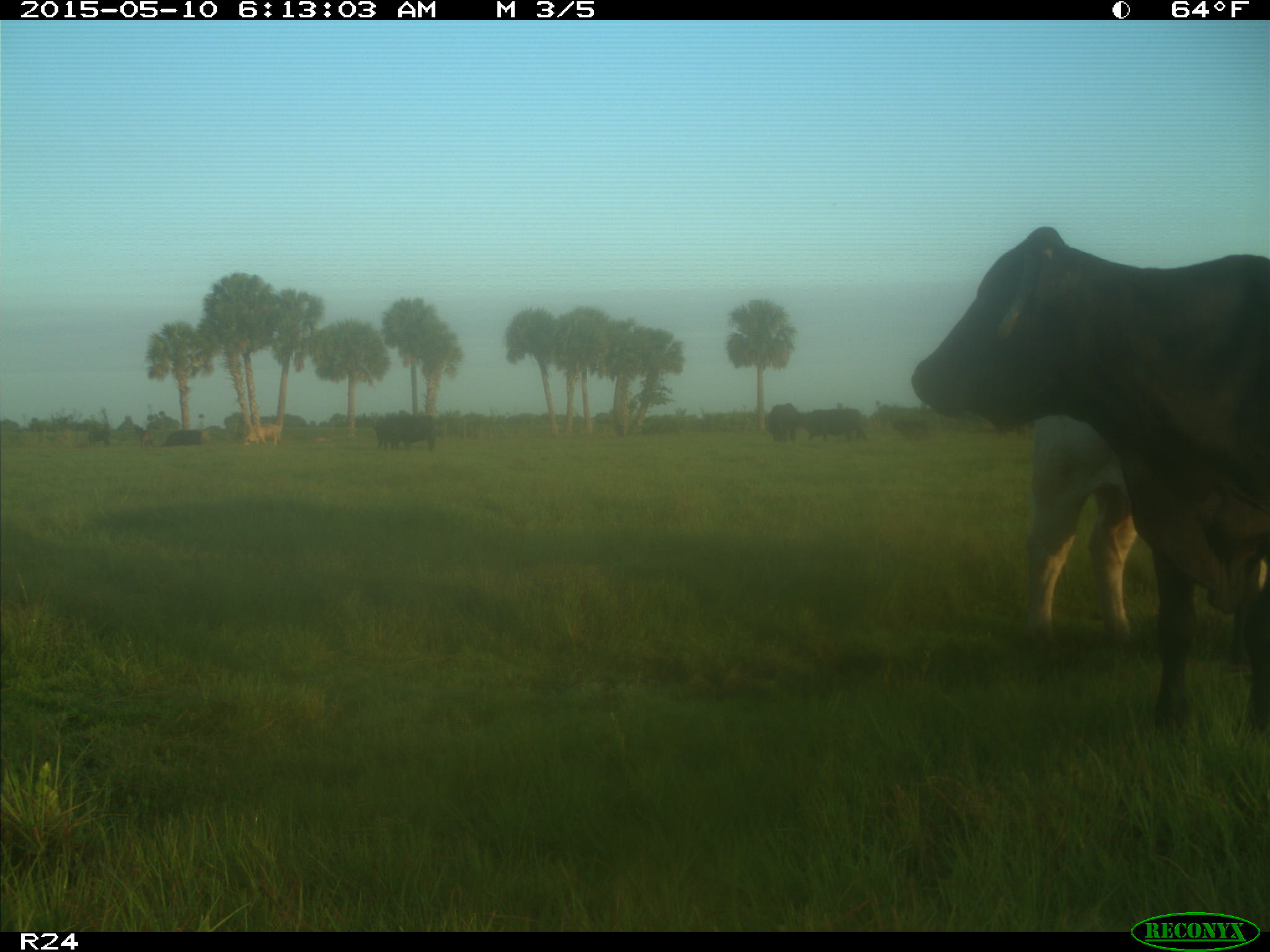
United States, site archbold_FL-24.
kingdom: Animalia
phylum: Chordata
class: Mammalia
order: Artiodactyla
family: Bovidae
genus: Bos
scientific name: Bos taurus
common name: domestic cow